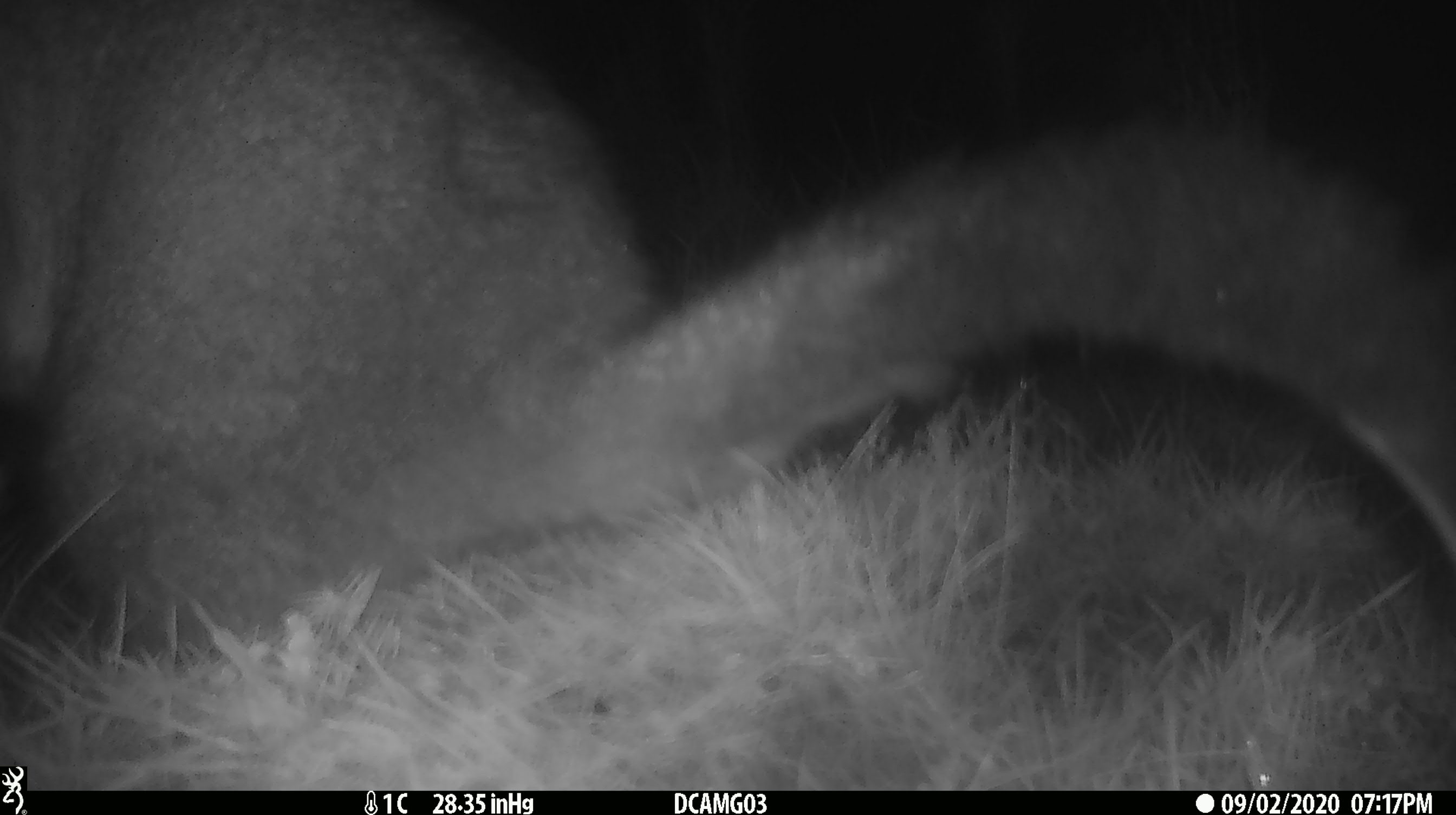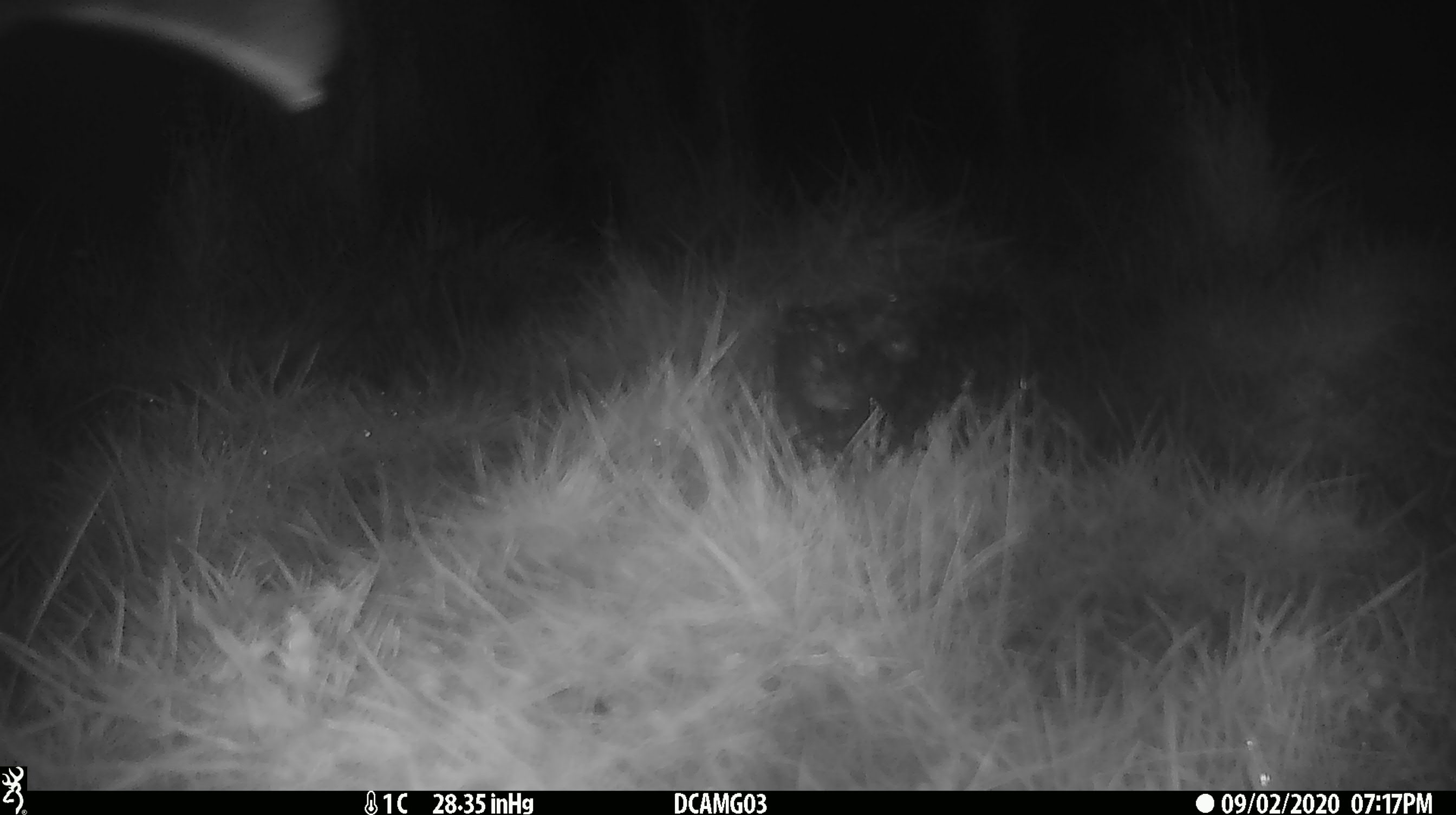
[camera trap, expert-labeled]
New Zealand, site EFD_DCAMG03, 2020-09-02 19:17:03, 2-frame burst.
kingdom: Animalia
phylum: Chordata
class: Mammalia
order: Diprotodontia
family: Phalangeridae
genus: Trichosurus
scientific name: Trichosurus vulpecula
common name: common brushtail possum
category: possum